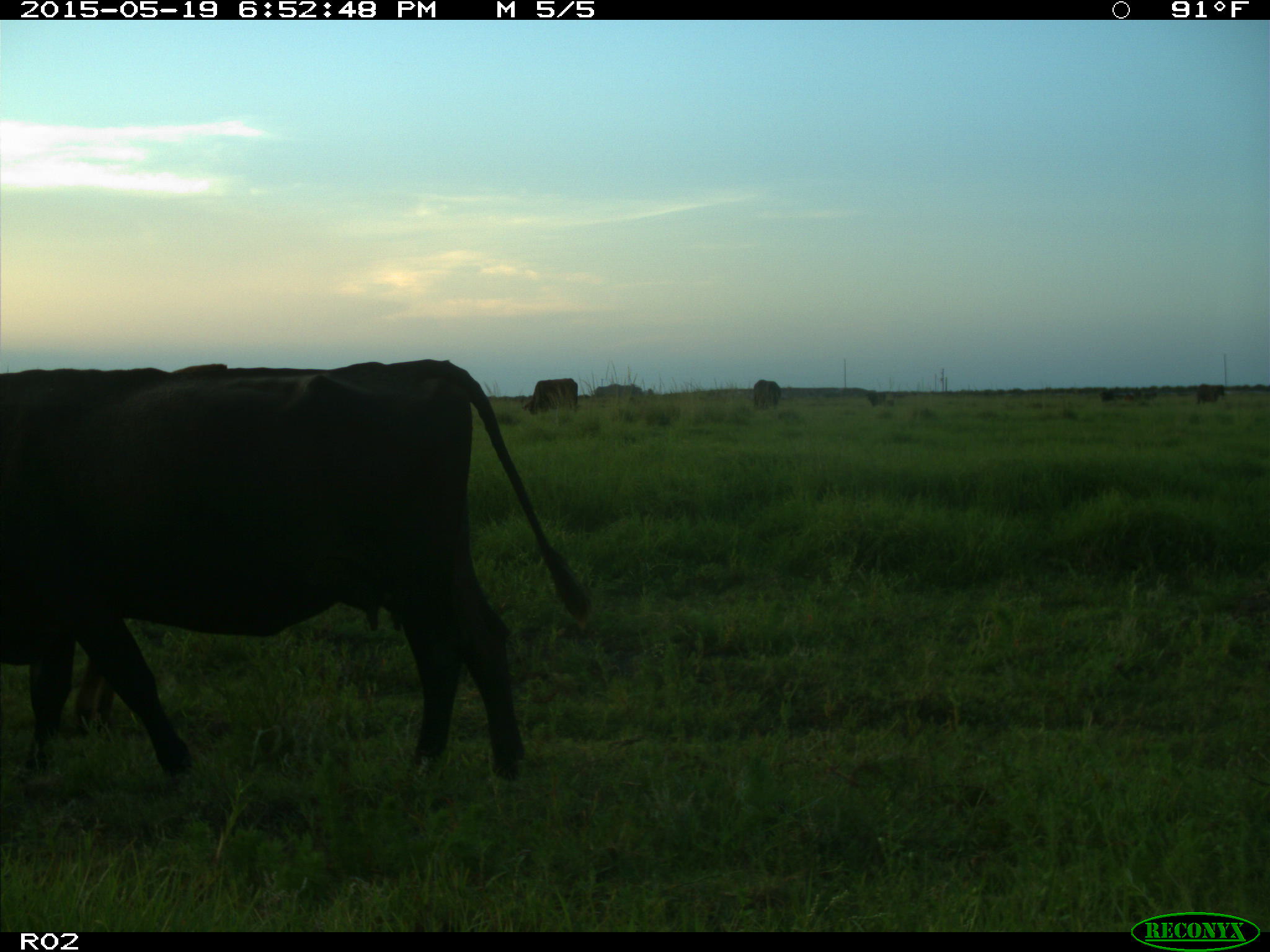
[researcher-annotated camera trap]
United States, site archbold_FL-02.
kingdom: Animalia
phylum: Chordata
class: Mammalia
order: Artiodactyla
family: Bovidae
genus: Bos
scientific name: Bos taurus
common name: domestic cow